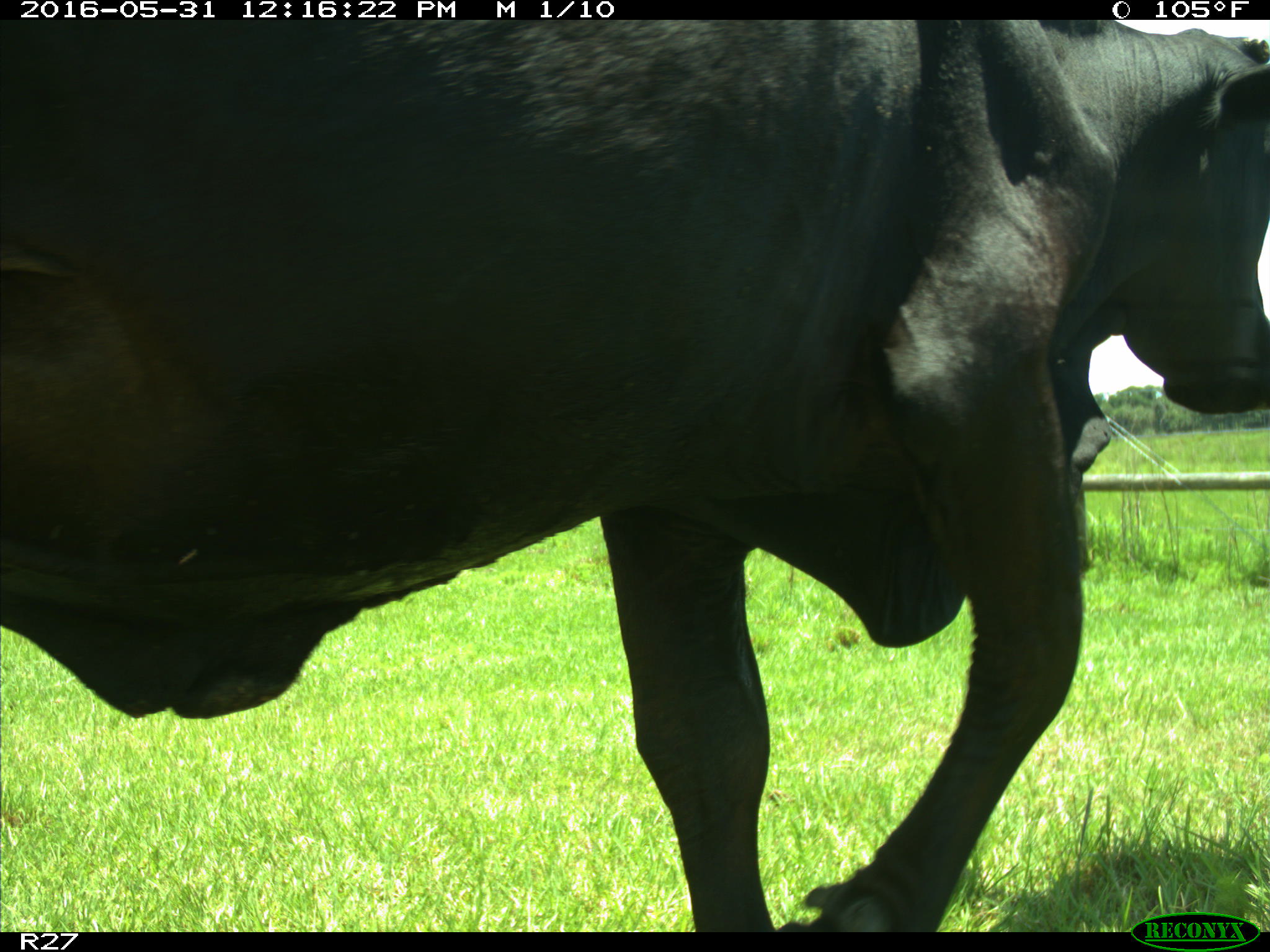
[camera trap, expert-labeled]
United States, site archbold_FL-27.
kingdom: Animalia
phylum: Chordata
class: Mammalia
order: Artiodactyla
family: Bovidae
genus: Bos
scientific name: Bos taurus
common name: domestic cow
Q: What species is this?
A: Bos taurus (domestic cow).